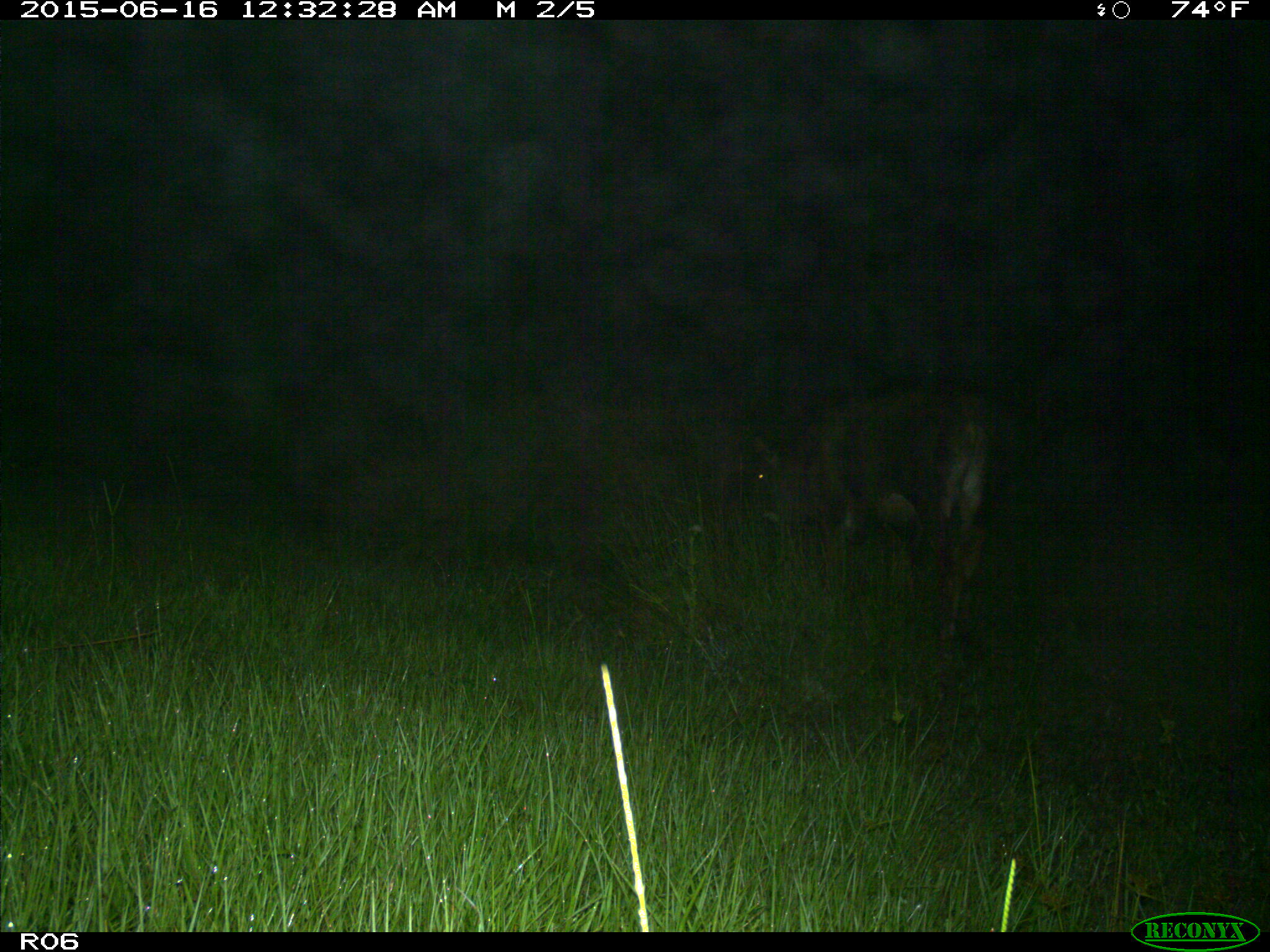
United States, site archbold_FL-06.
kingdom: Animalia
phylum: Chordata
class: Mammalia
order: Artiodactyla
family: Bovidae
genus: Bos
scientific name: Bos taurus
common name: domestic cow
Bos taurus (domestic cow).